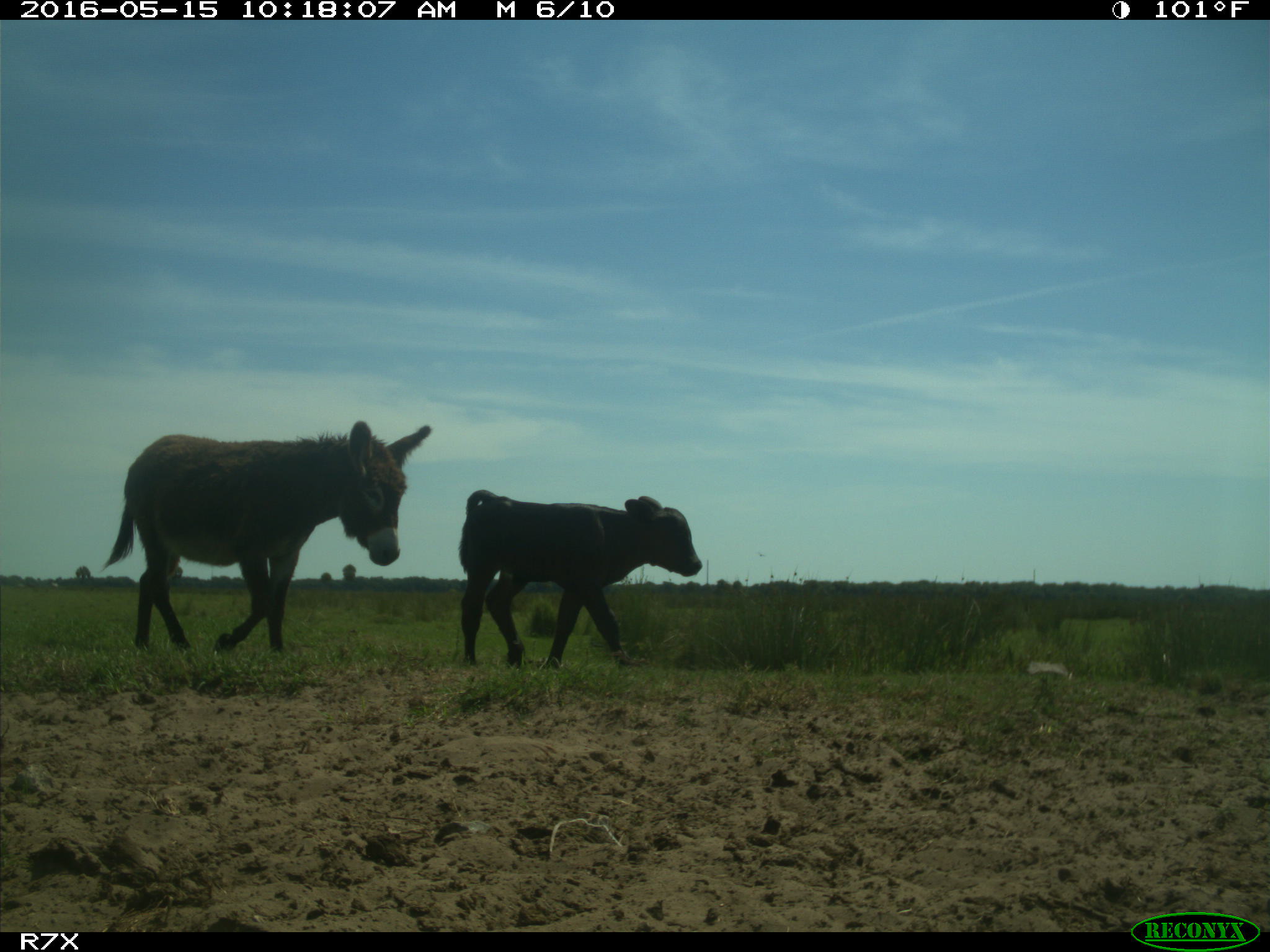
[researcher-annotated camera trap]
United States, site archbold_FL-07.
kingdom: Animalia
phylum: Chordata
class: Mammalia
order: Artiodactyla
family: Bovidae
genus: Bos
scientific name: Bos taurus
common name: domestic cow